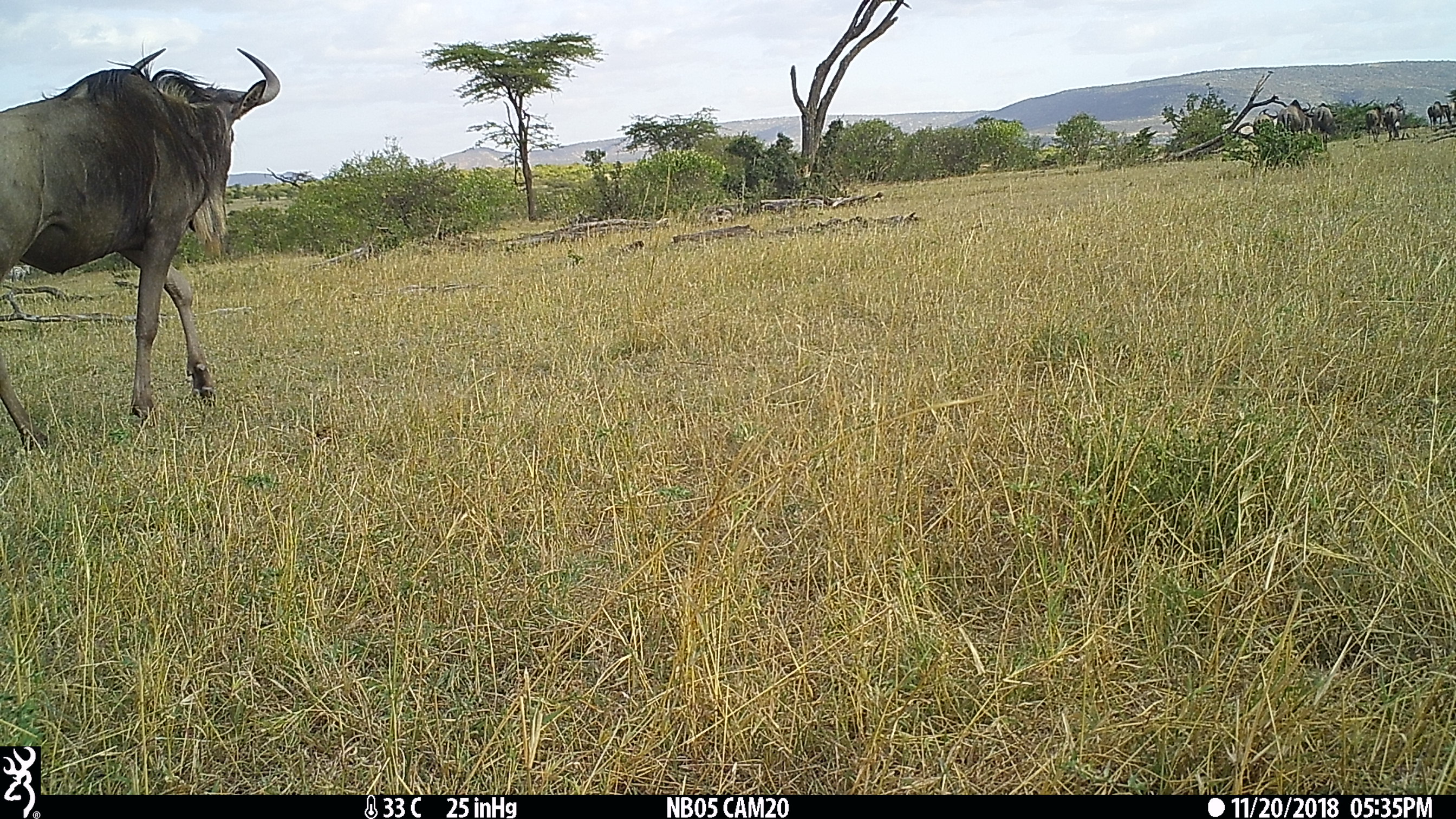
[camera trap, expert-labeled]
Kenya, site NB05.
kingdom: Animalia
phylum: Chordata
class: Mammalia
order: Artiodactyla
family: Bovidae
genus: Connochaetes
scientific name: Connochaetes taurinus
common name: blue wildebeest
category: wildebeest